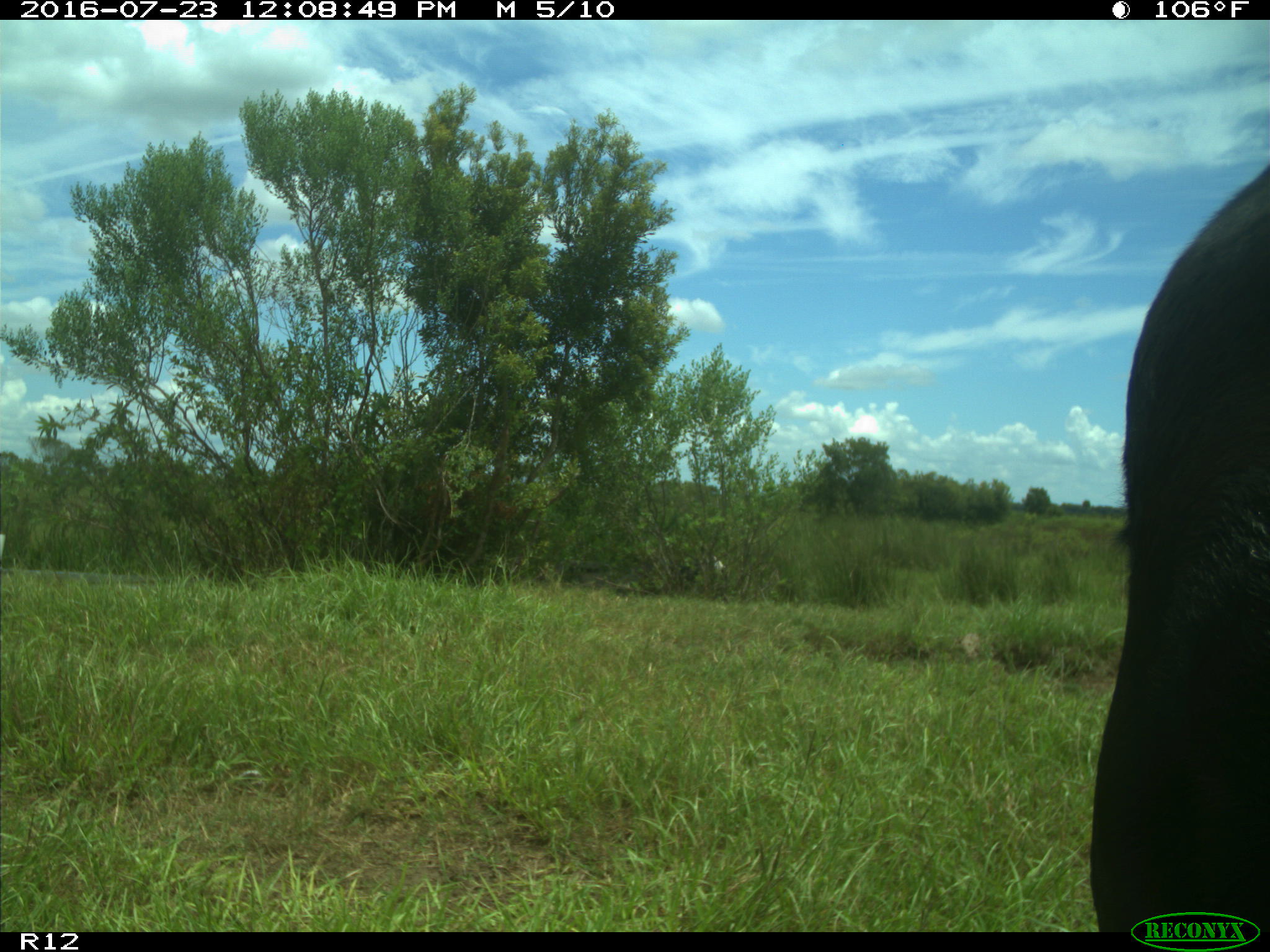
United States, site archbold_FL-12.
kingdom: Animalia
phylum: Chordata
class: Mammalia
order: Artiodactyla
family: Bovidae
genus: Bos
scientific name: Bos taurus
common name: domestic cow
Bos taurus (domestic cow).